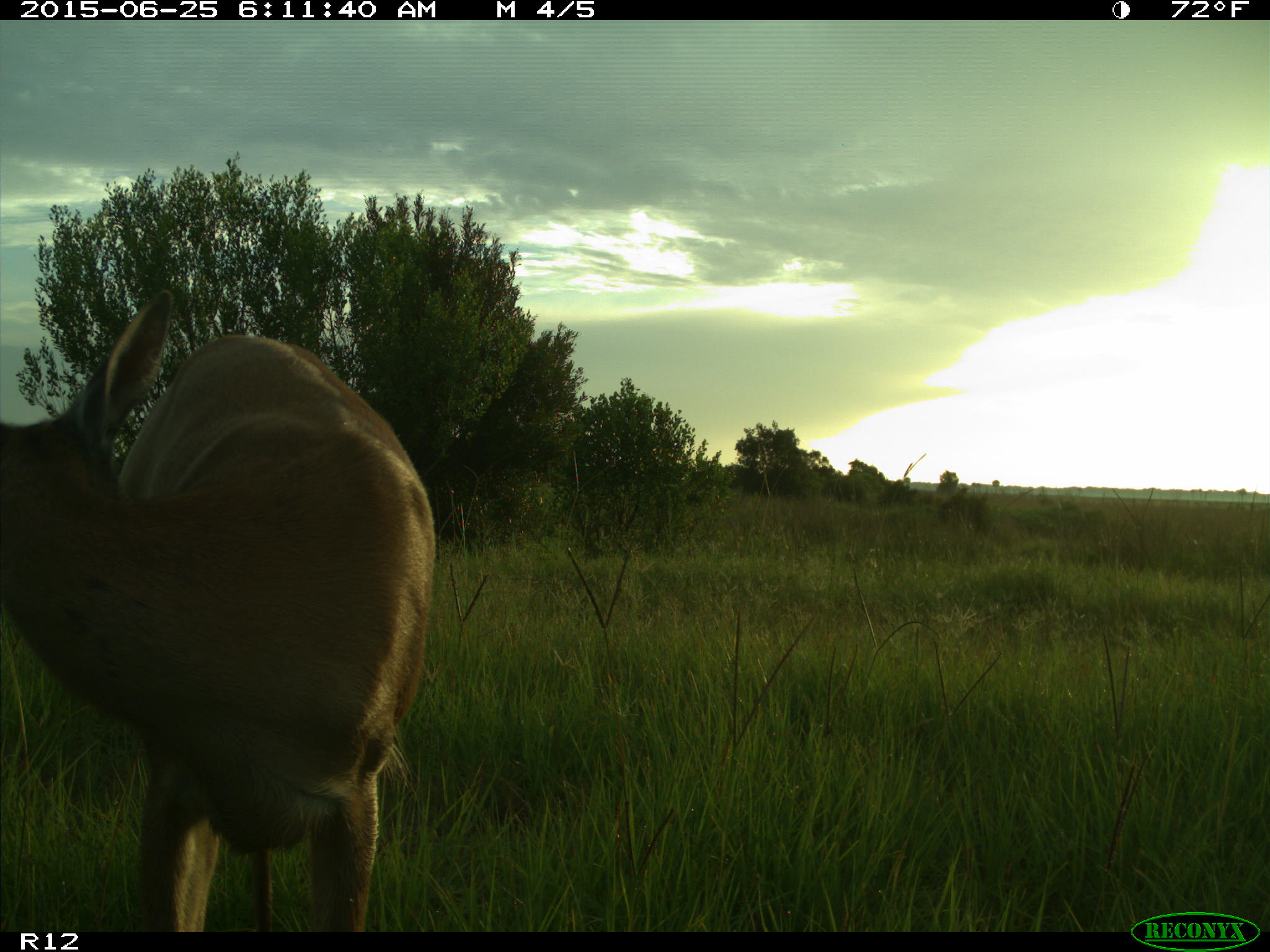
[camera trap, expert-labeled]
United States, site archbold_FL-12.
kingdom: Animalia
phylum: Chordata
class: Mammalia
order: Artiodactyla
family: Cervidae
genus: Odocoileus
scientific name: Odocoileus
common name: deer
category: unidentified deer